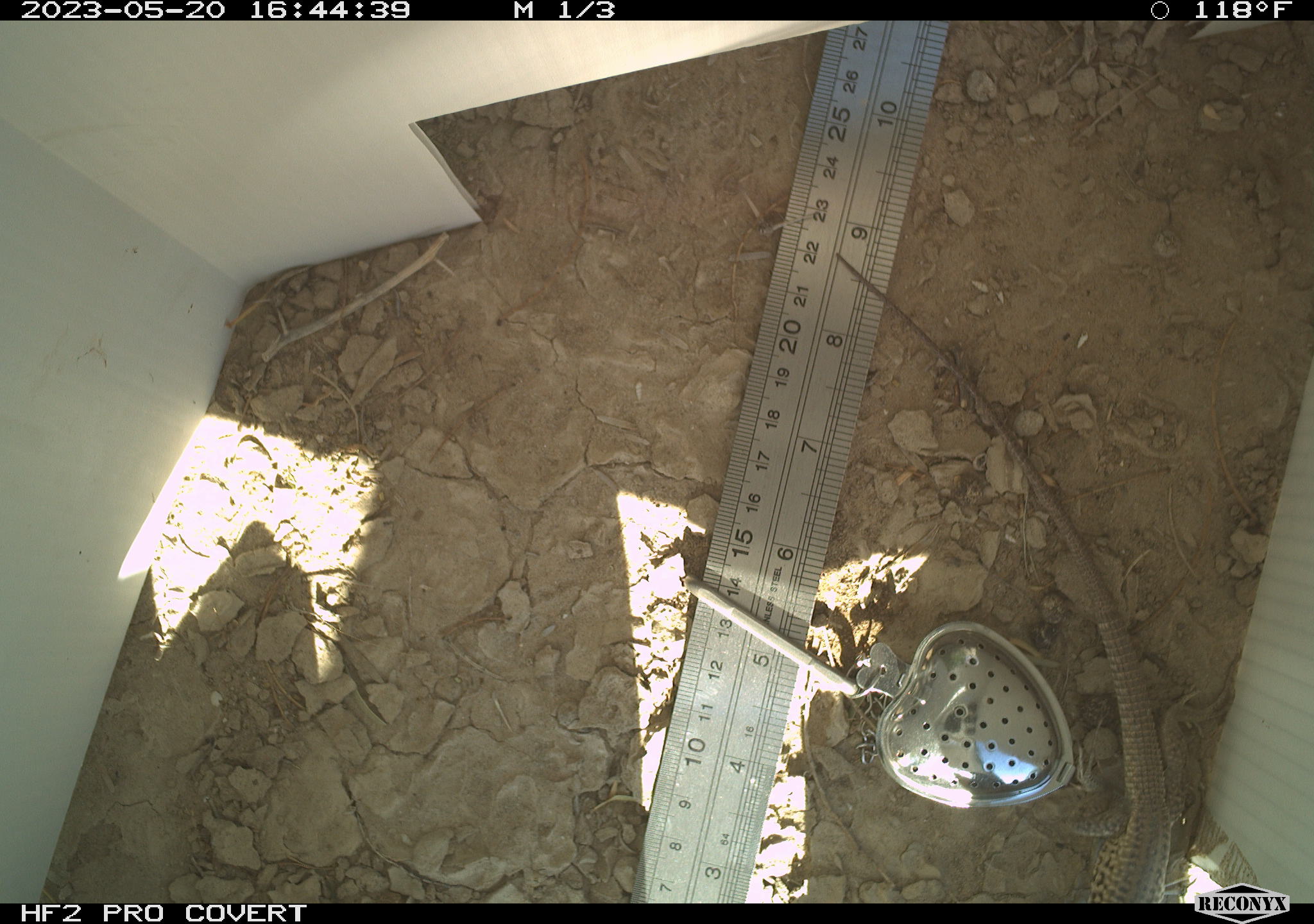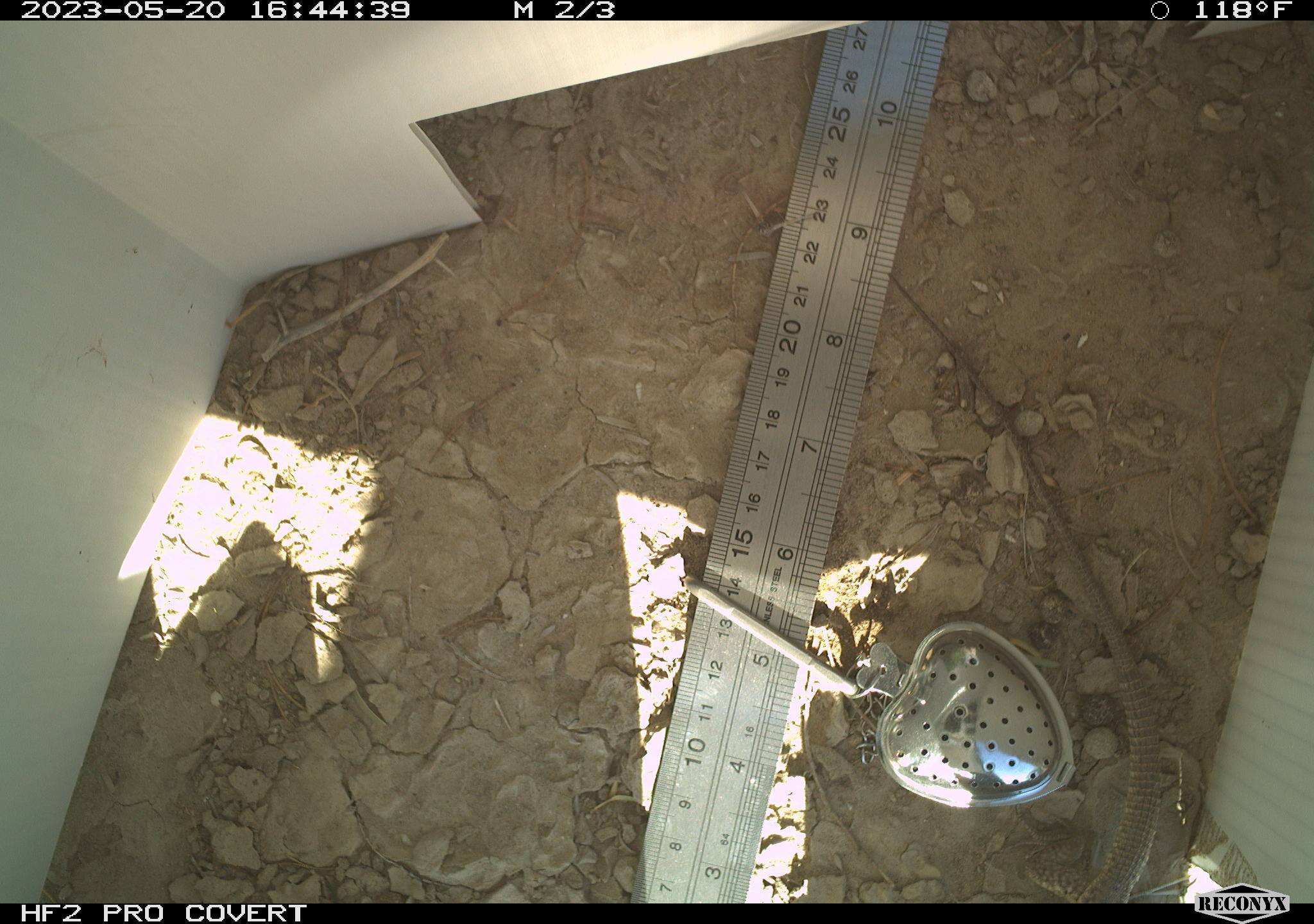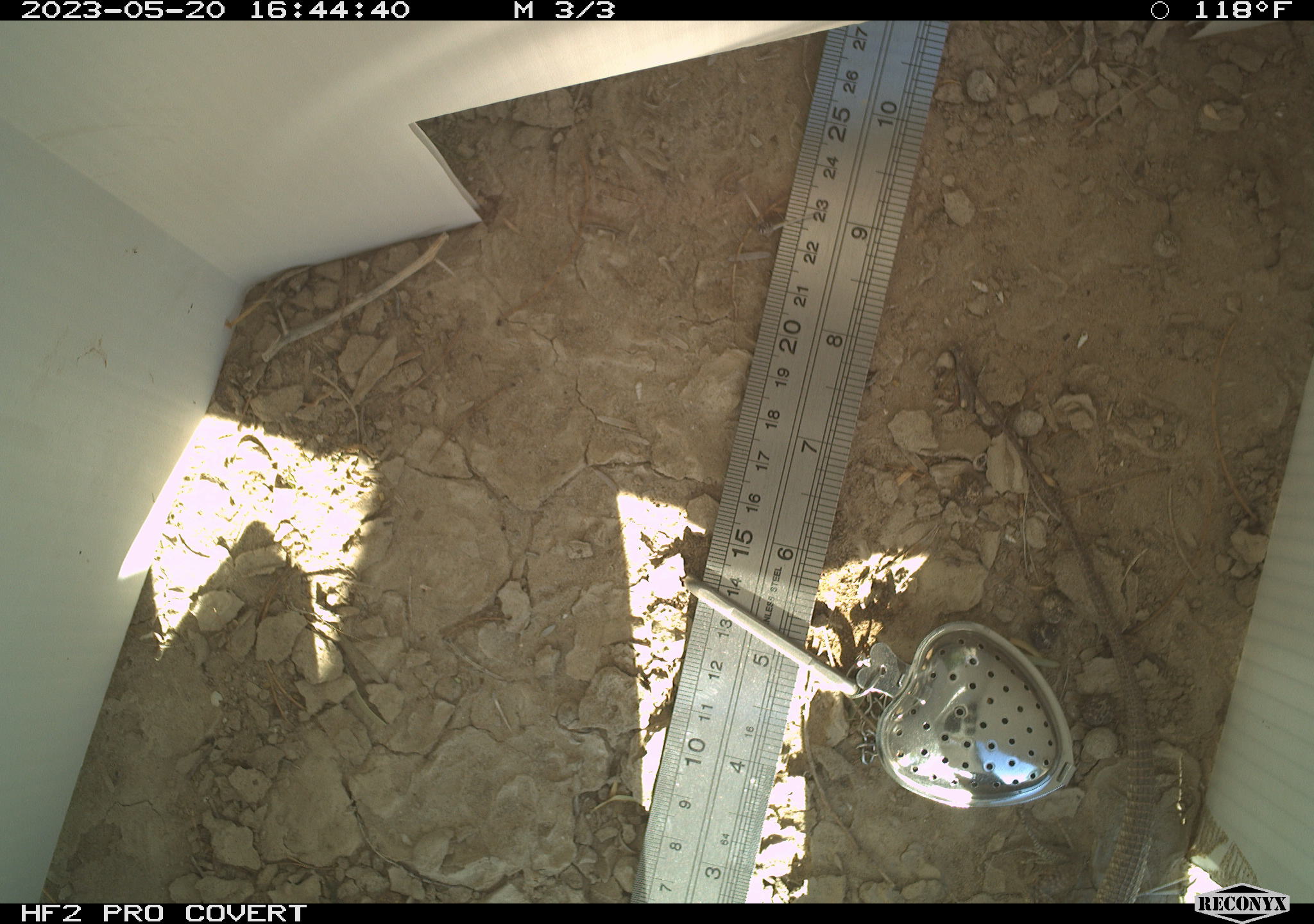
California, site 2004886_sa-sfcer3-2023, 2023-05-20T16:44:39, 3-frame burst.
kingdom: Animalia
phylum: Chordata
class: Reptilia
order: Squamata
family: Teiidae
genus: Aspidoscelis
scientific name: Aspidoscelis tigris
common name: western whiptail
Western whiptail (Aspidoscelis tigris).